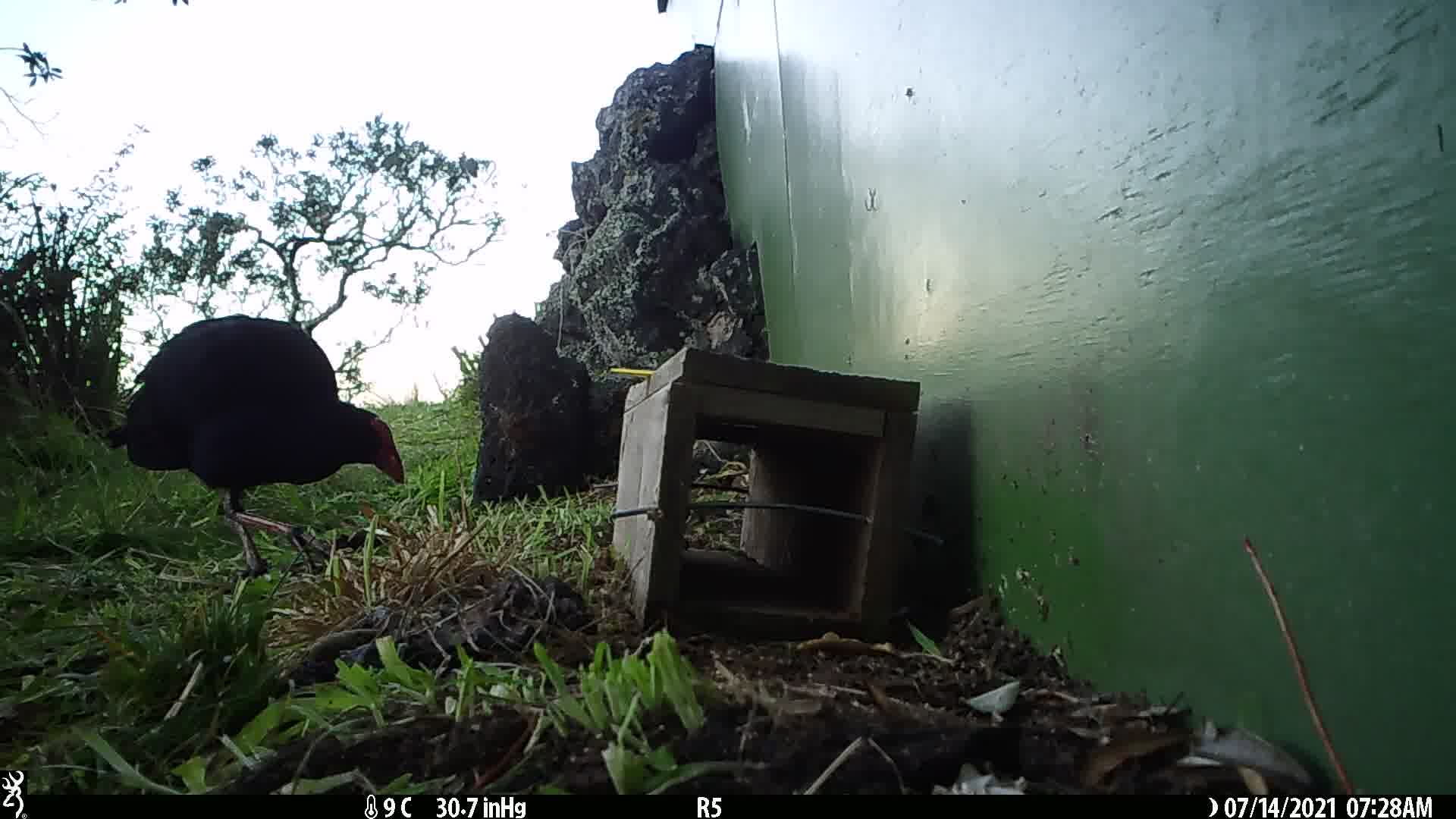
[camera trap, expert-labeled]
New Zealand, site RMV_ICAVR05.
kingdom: Animalia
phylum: Chordata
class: Aves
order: Gruiformes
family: Rallidae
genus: Porphyrio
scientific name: Porphyrio melanotus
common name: australasian swamphen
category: pukeko